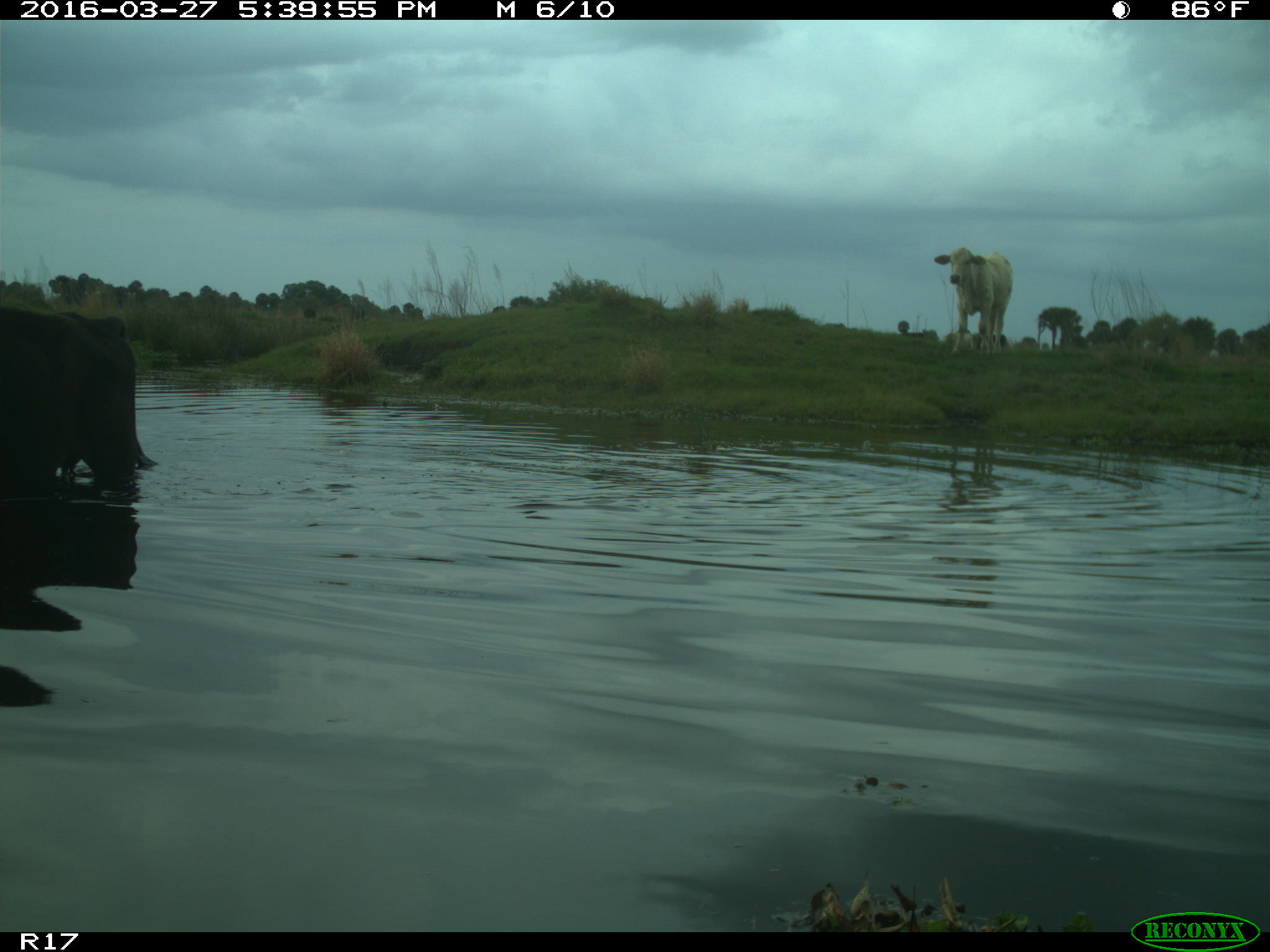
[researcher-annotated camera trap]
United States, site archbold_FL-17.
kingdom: Animalia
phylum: Chordata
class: Mammalia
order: Artiodactyla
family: Bovidae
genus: Bos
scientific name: Bos taurus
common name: domestic cow